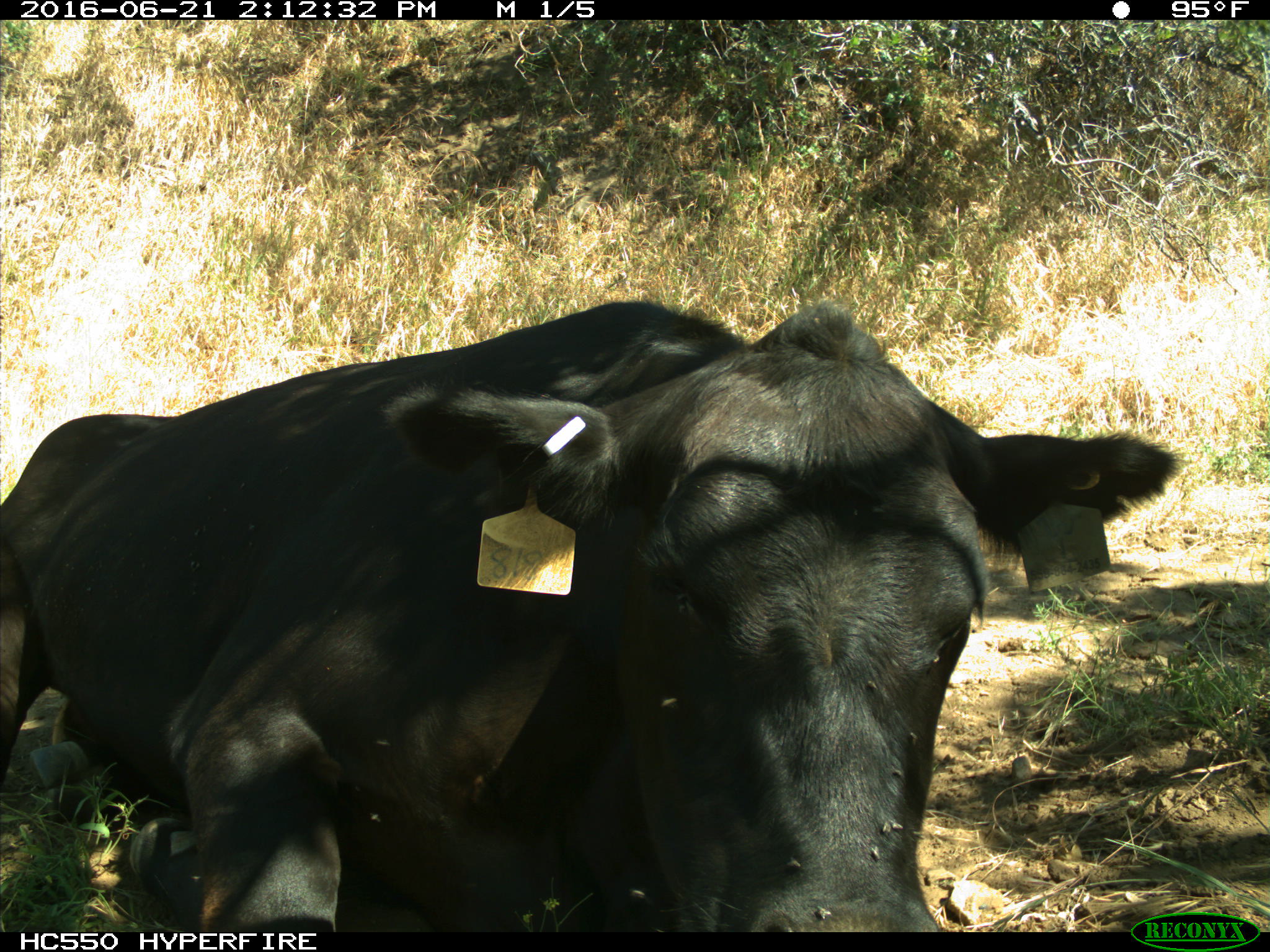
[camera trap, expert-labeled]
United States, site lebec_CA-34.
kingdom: Animalia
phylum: Chordata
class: Mammalia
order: Artiodactyla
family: Bovidae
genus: Bos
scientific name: Bos taurus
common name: domestic cow